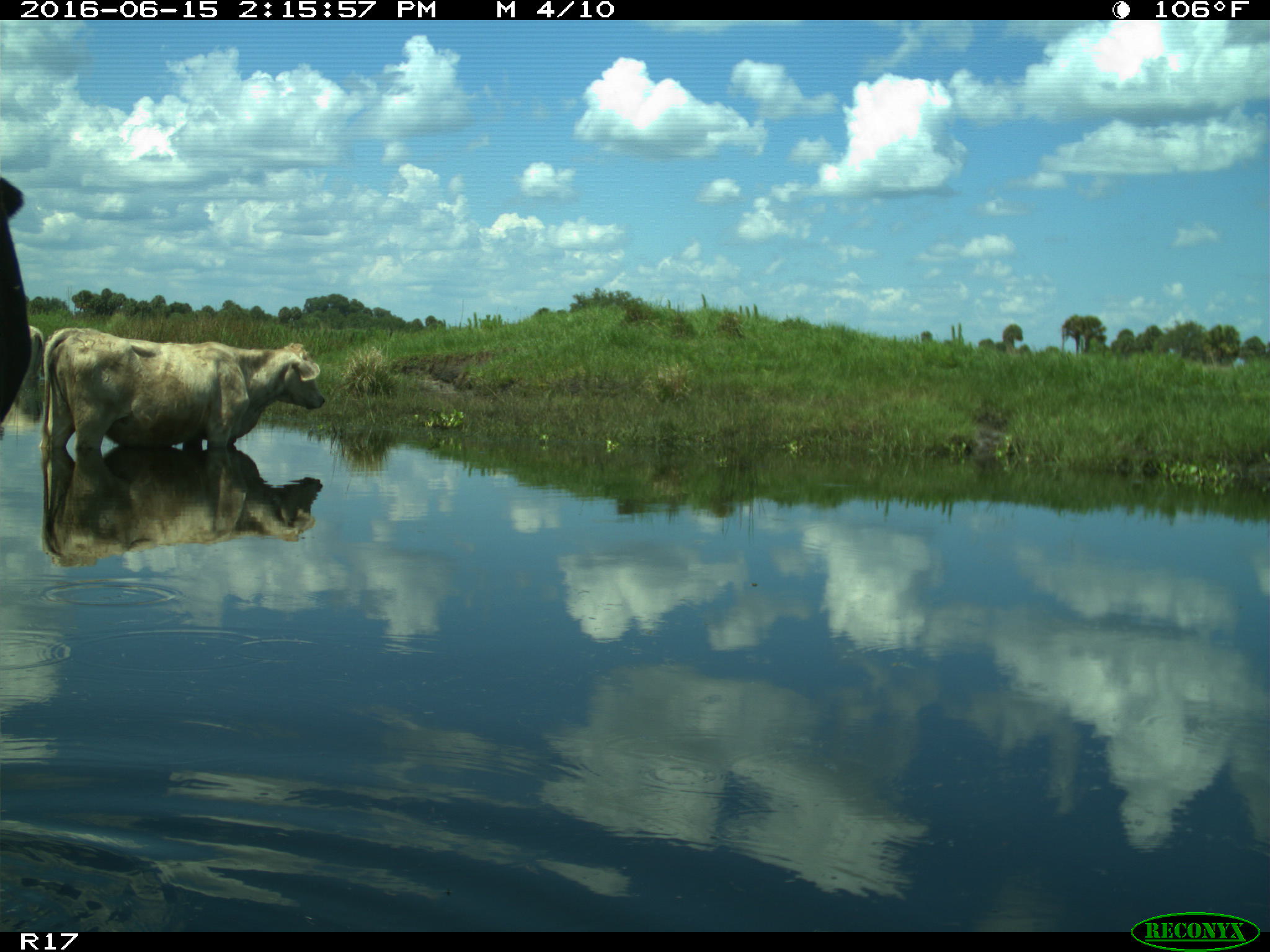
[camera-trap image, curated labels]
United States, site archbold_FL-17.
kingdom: Animalia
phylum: Chordata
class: Mammalia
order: Artiodactyla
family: Bovidae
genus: Bos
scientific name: Bos taurus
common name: domestic cow